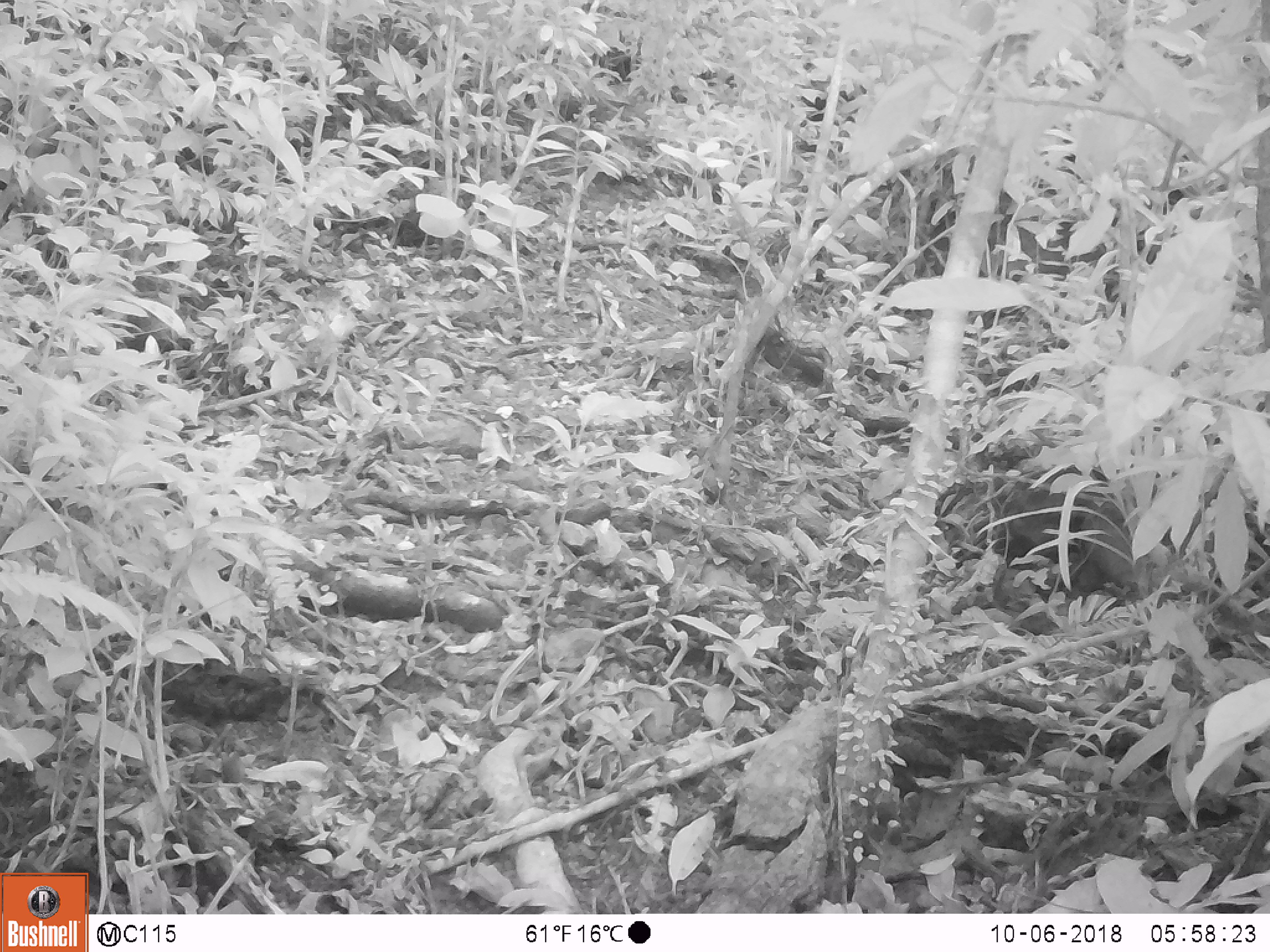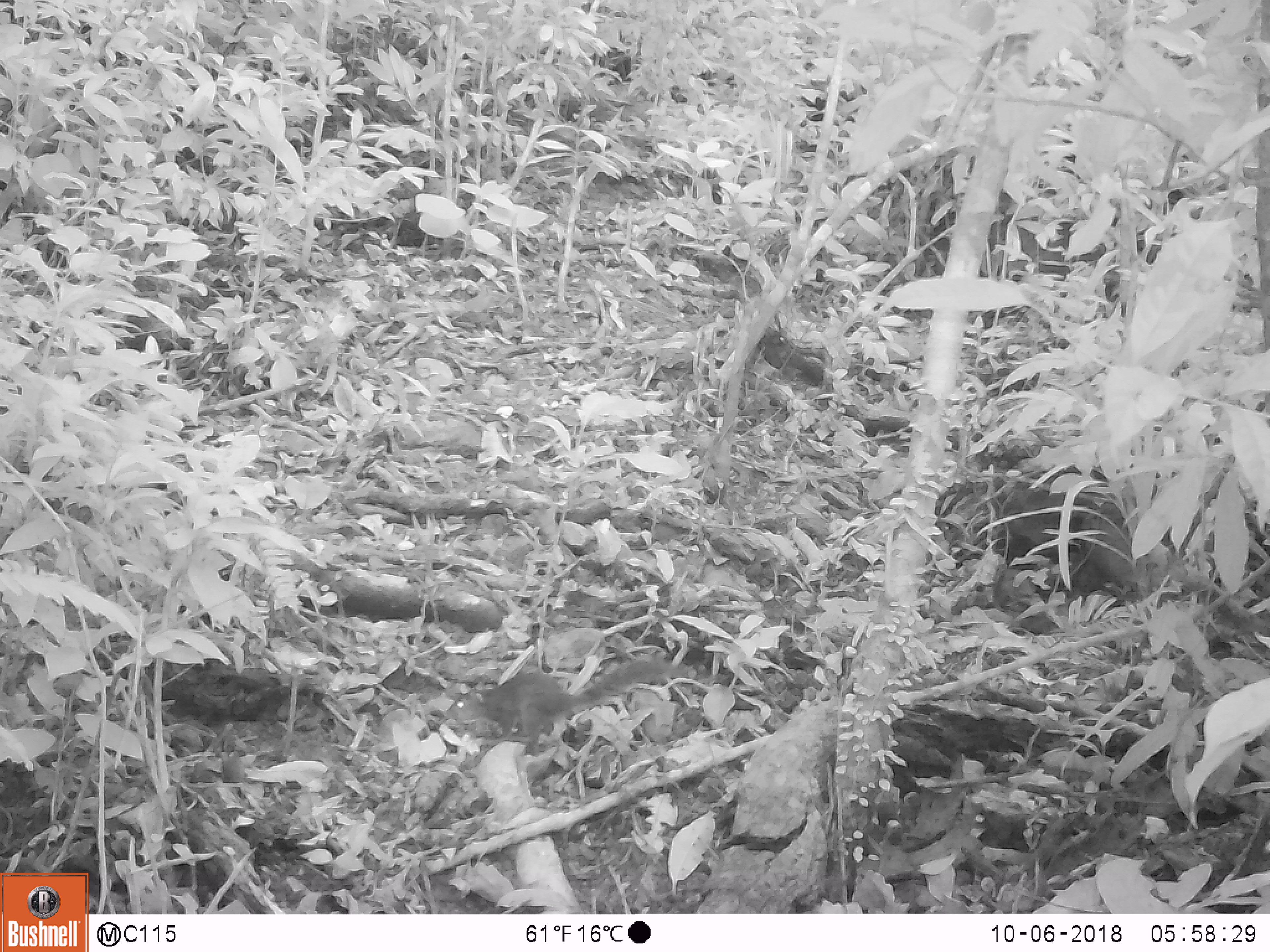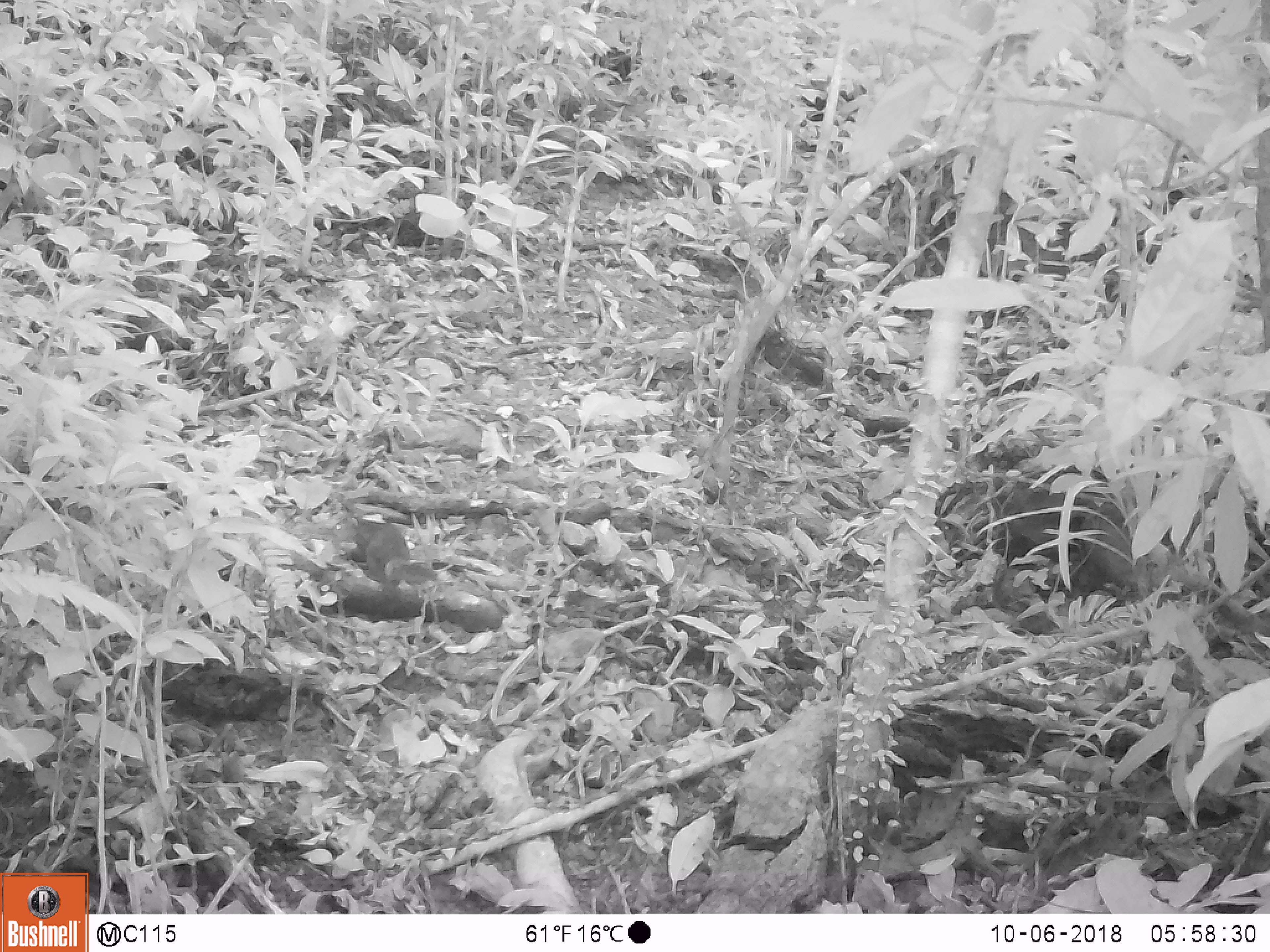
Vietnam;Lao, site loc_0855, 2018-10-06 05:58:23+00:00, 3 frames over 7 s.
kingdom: Animalia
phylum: Chordata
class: Mammalia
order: Rodentia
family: Sciuridae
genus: Dremomys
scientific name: Dremomys rufigenis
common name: red-cheeked squirrel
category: red cheeked squirrel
Red cheeked squirrel (red-cheeked squirrel) (Dremomys rufigenis). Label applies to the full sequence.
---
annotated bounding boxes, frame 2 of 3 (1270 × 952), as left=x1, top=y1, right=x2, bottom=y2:
red cheeked squirrel: left=445, top=656, right=683, bottom=755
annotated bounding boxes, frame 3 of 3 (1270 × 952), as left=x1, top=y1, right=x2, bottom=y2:
red cheeked squirrel: left=329, top=513, right=438, bottom=586